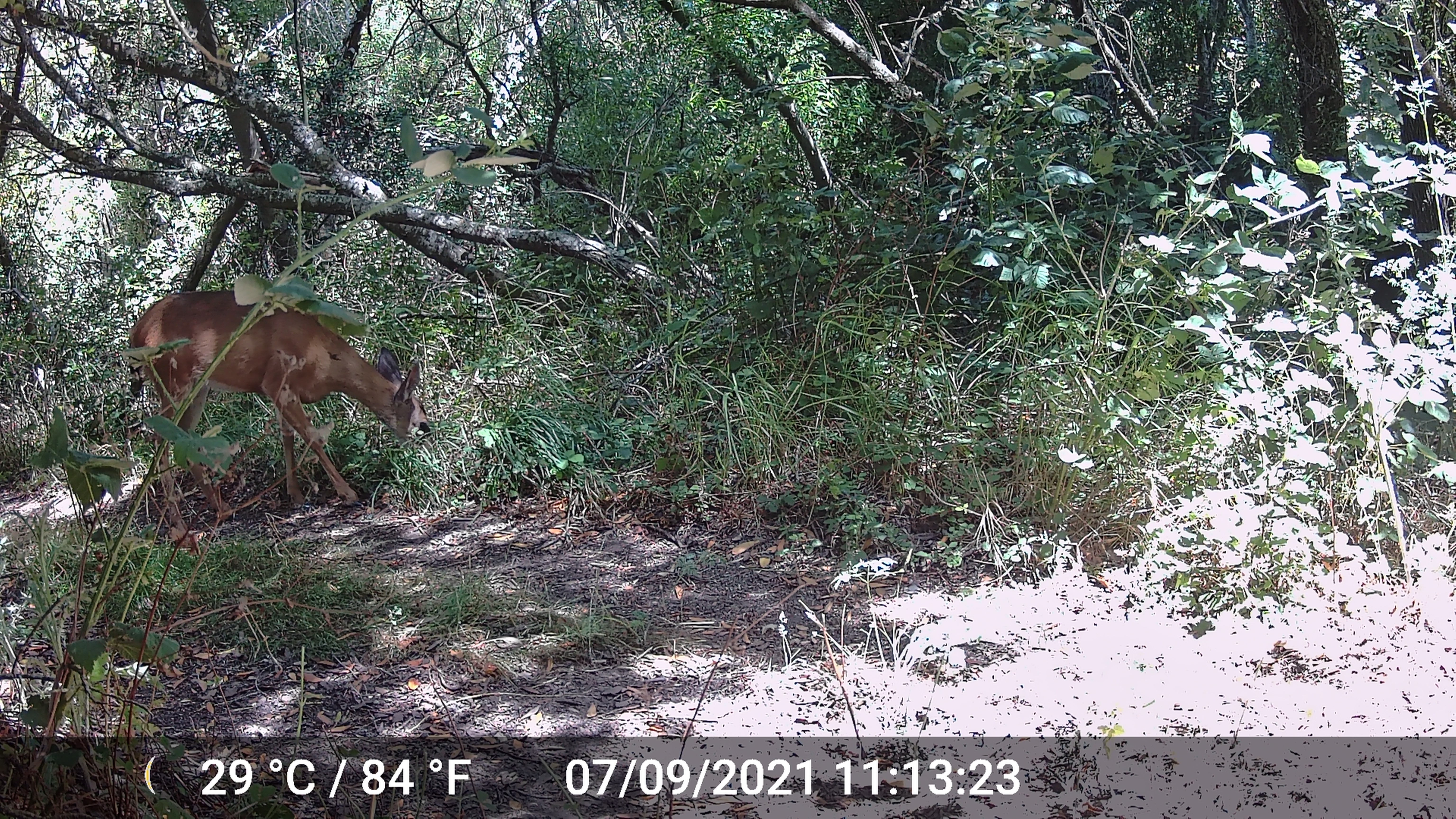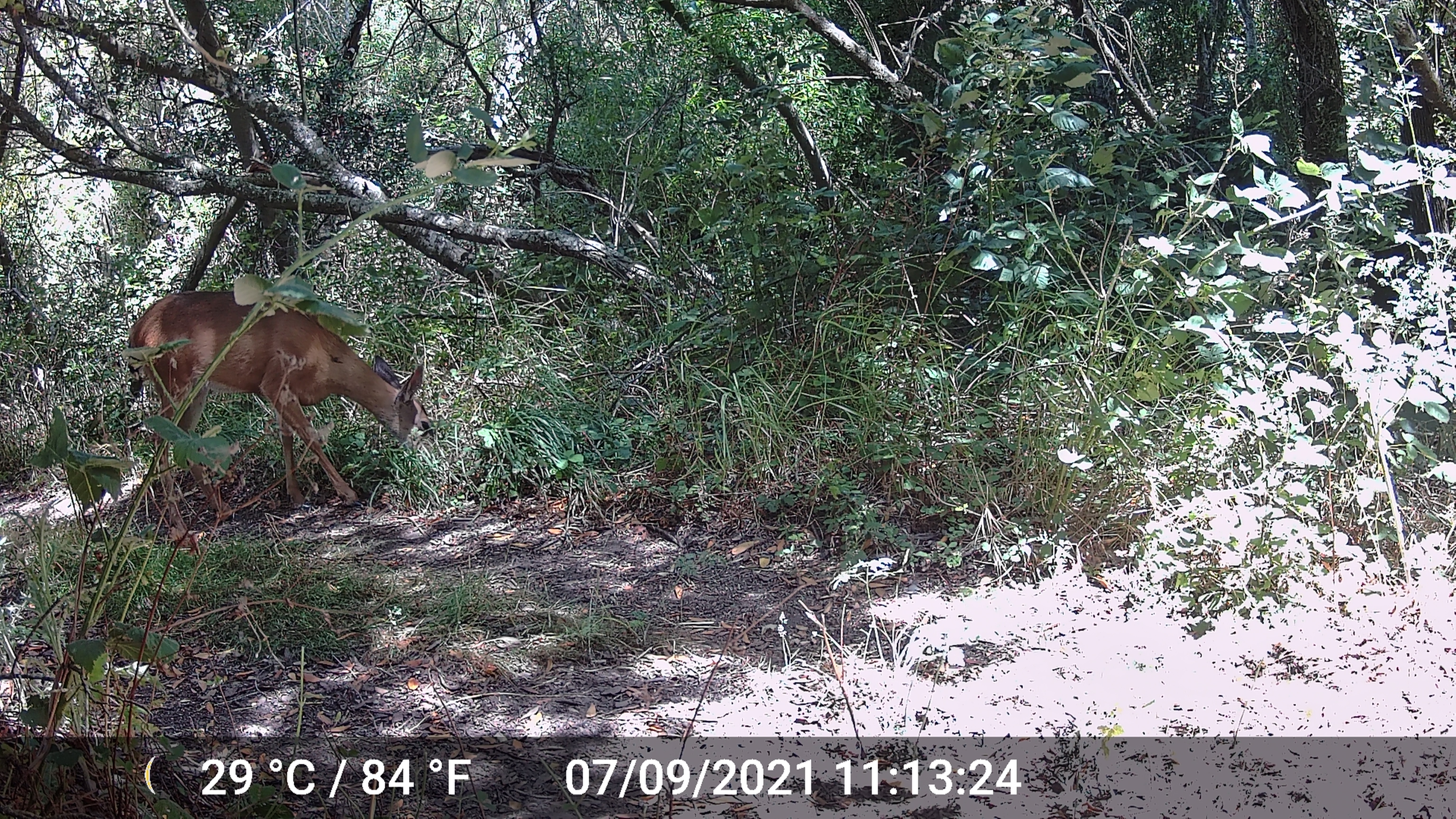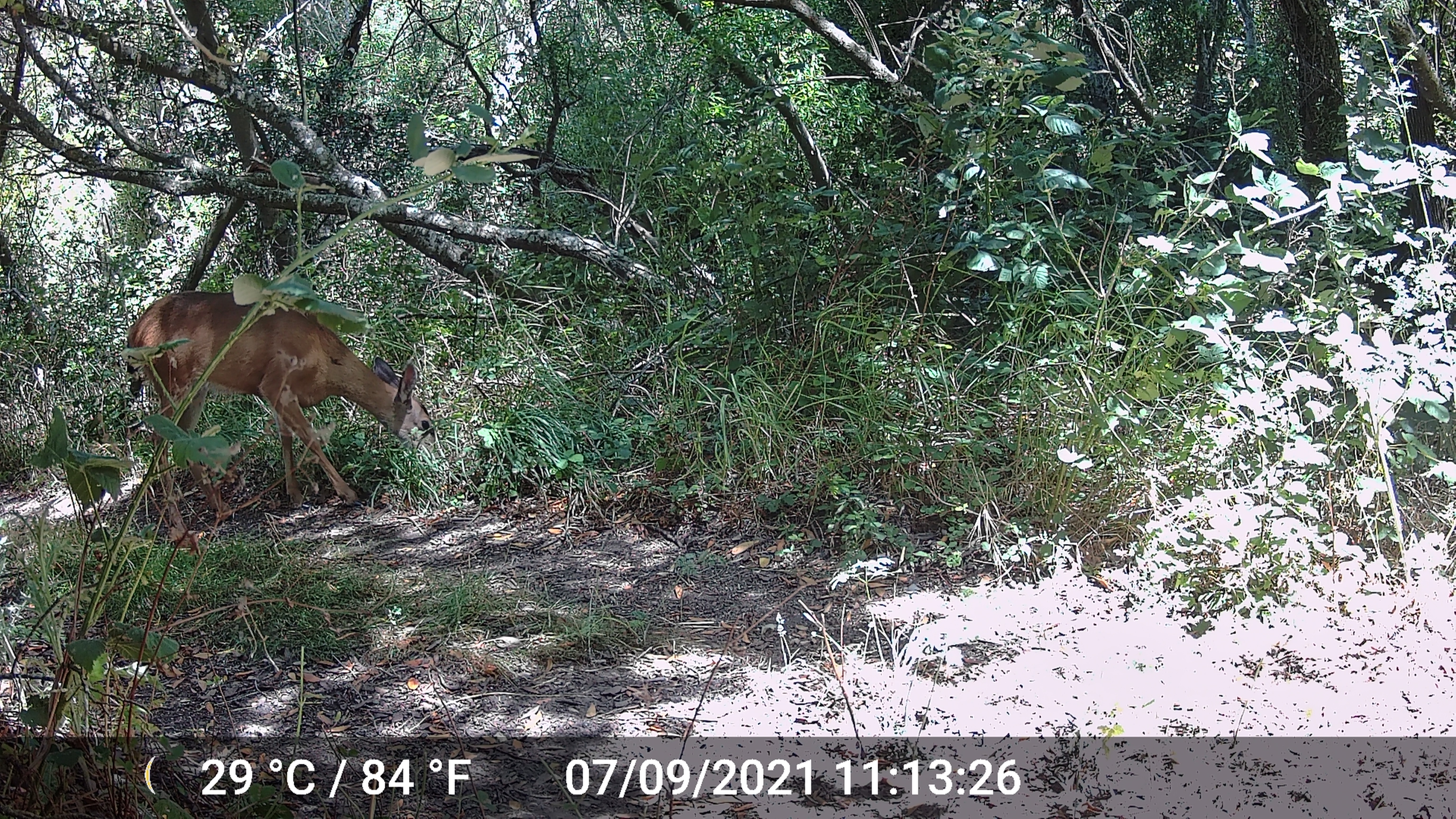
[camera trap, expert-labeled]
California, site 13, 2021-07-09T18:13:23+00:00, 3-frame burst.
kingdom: Animalia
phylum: Chordata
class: Mammalia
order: Artiodactyla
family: Cervidae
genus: Odocoileus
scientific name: Odocoileus hemionus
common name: mule deer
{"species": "mule deer (Odocoileus hemionus)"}